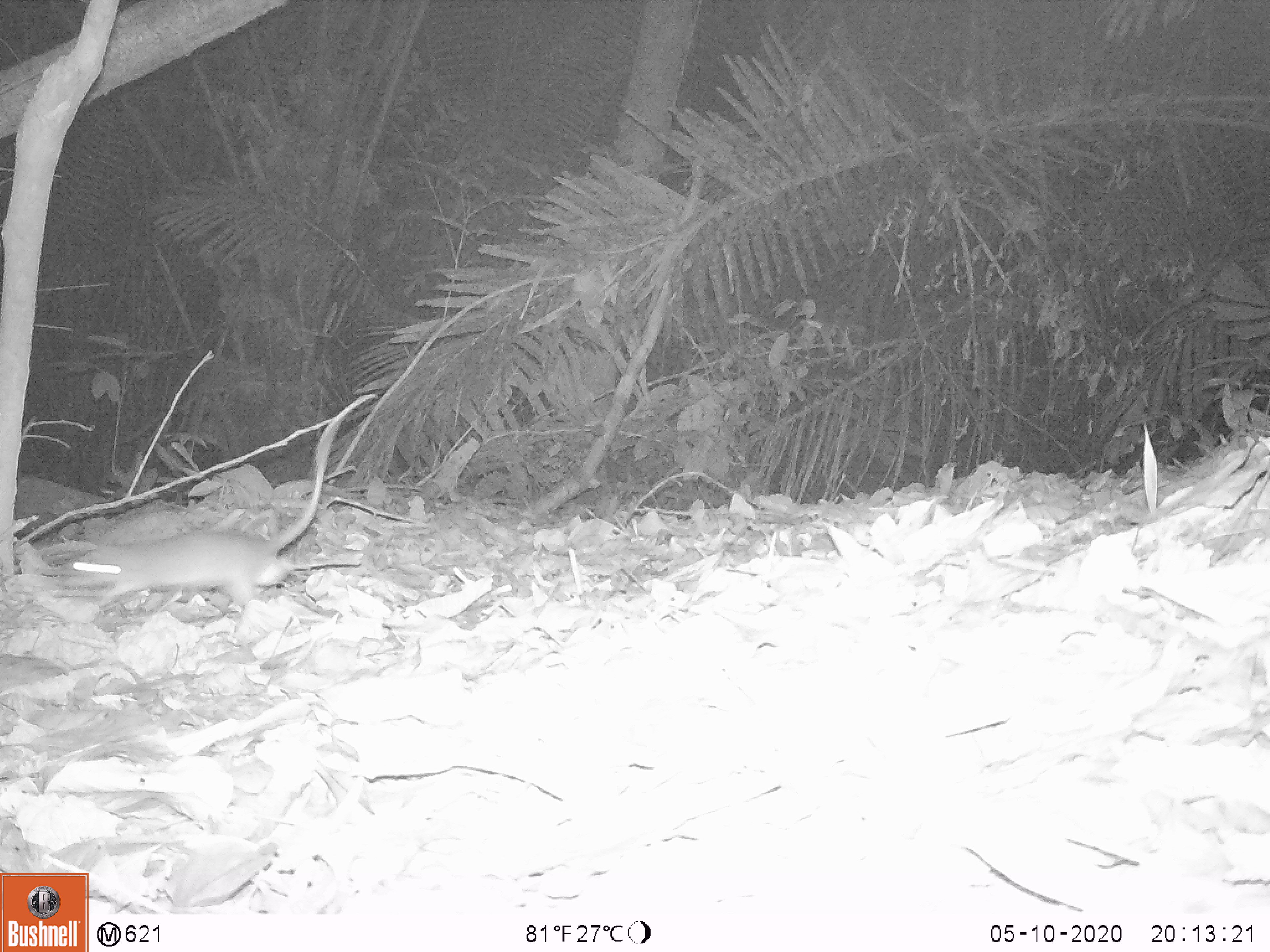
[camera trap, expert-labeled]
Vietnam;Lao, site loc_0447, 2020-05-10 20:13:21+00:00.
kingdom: Animalia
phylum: Chordata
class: Mammalia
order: Rodentia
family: Muridae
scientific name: Muridae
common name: old-world mice and rats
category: unidentified murid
Unidentified murid (old-world mice and rats) (Muridae). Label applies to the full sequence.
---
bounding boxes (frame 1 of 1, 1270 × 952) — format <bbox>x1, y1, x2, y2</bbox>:
unidentified murid: <bbox>71, 394, 377, 607</bbox>